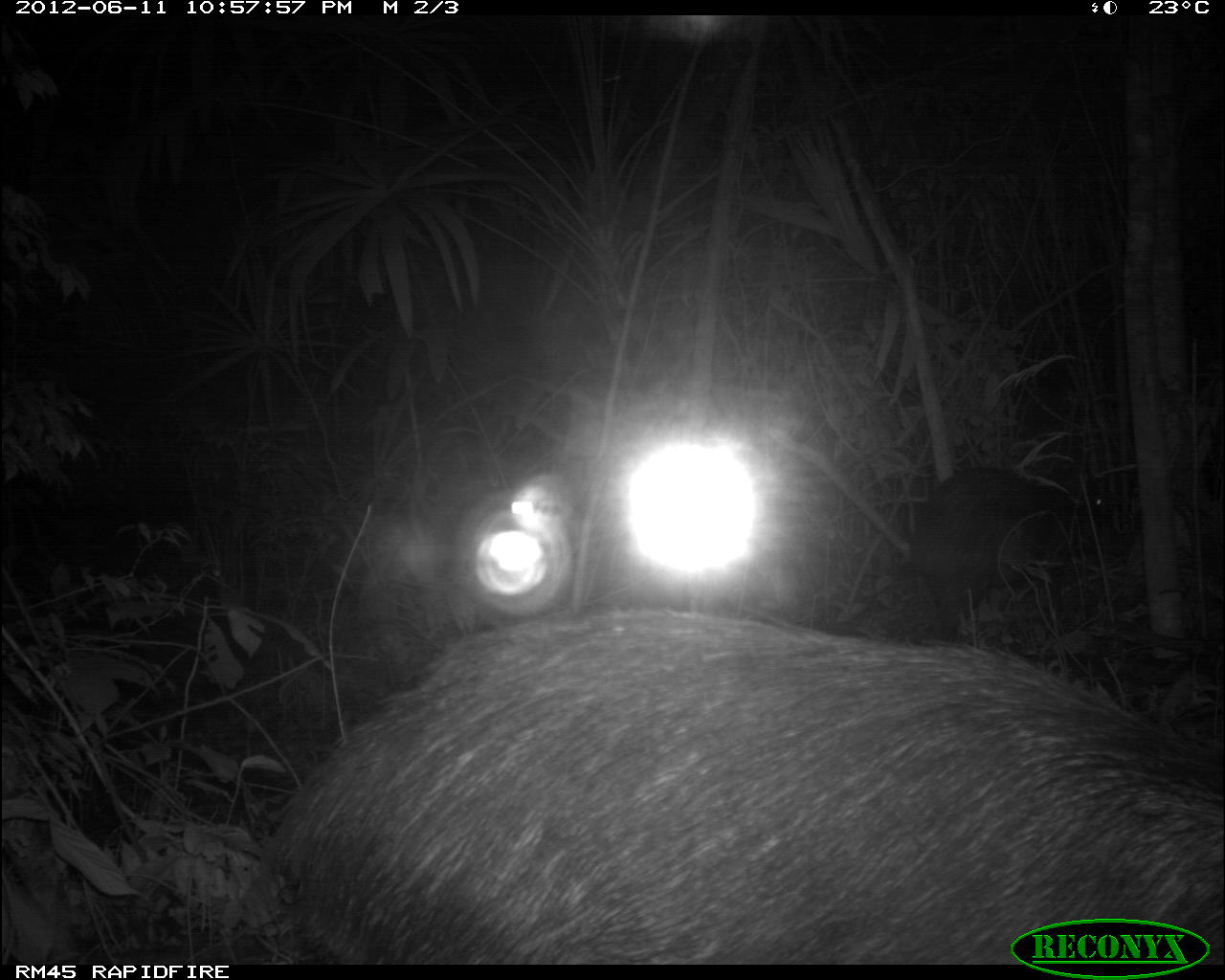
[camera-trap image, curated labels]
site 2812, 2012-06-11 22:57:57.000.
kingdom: Animalia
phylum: Chordata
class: Mammalia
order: Artiodactyla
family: Tayassuidae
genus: Tayassu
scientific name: Tayassu pecari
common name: white-lipped peccary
Tayassu pecari (white-lipped peccary), count 18, age adult.